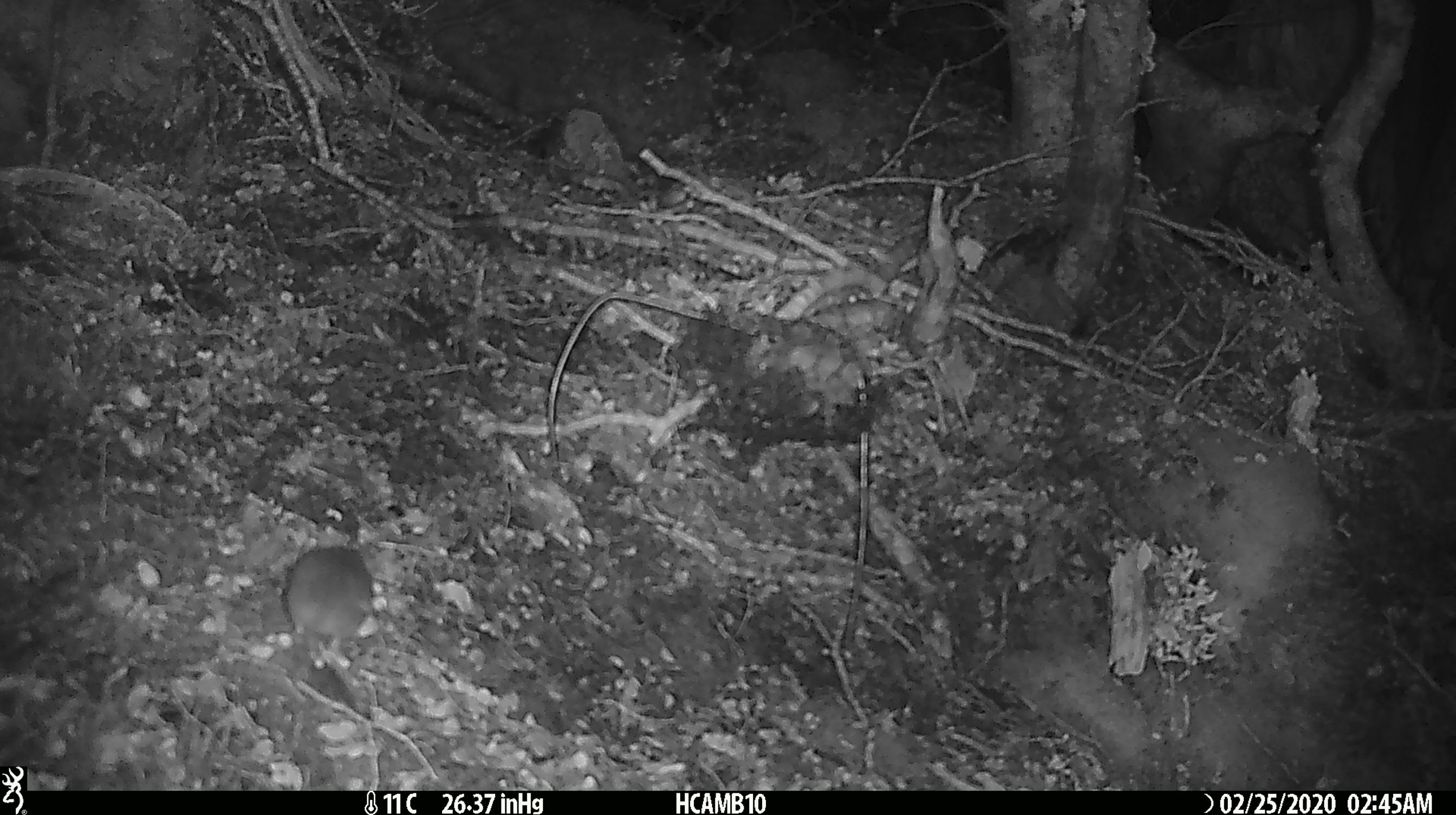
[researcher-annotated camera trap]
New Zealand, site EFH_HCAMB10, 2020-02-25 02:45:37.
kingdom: Animalia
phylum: Chordata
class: Mammalia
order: Rodentia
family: Muridae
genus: Mus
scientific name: Mus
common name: mouse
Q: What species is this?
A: Mouse (Mus).